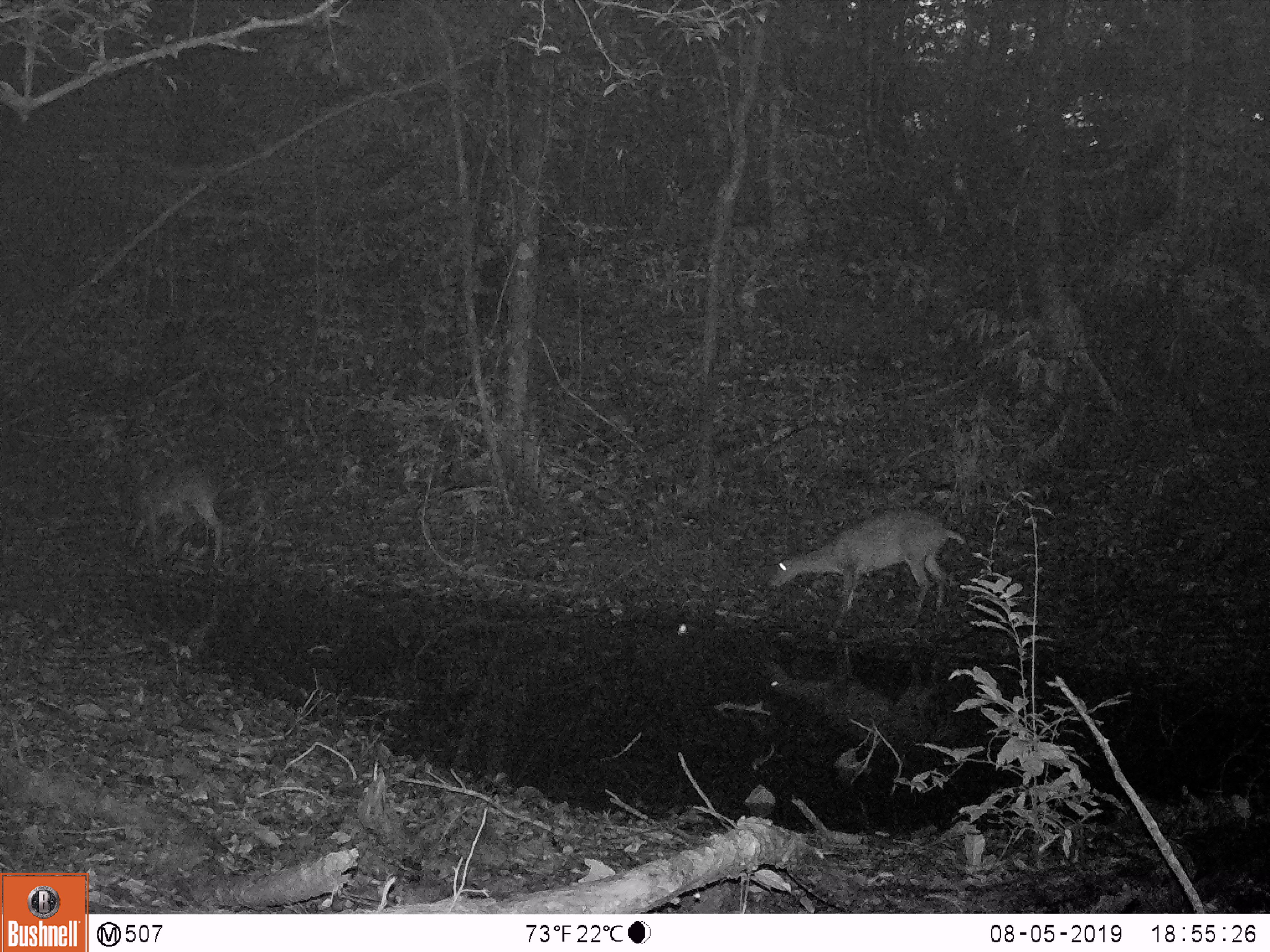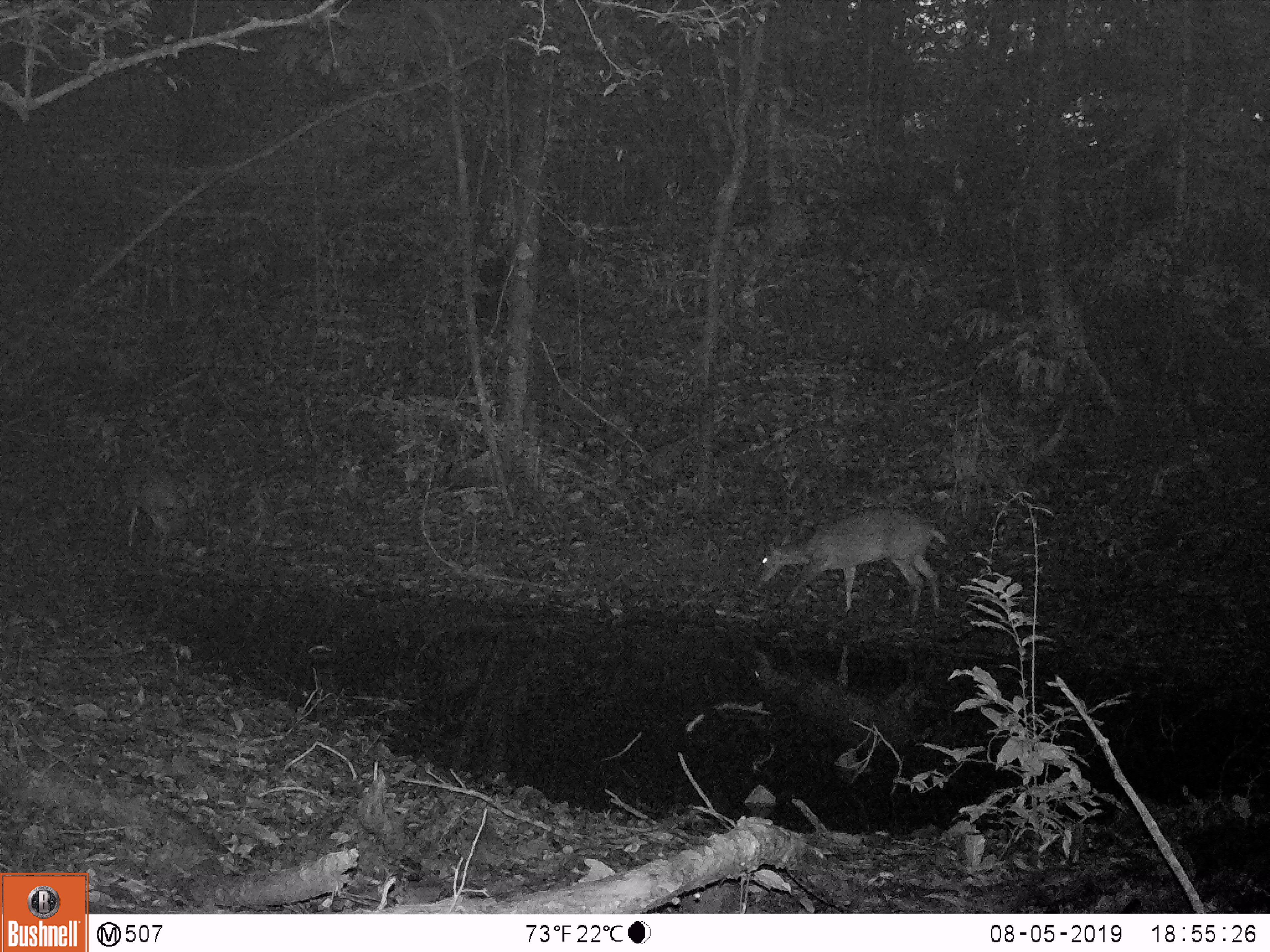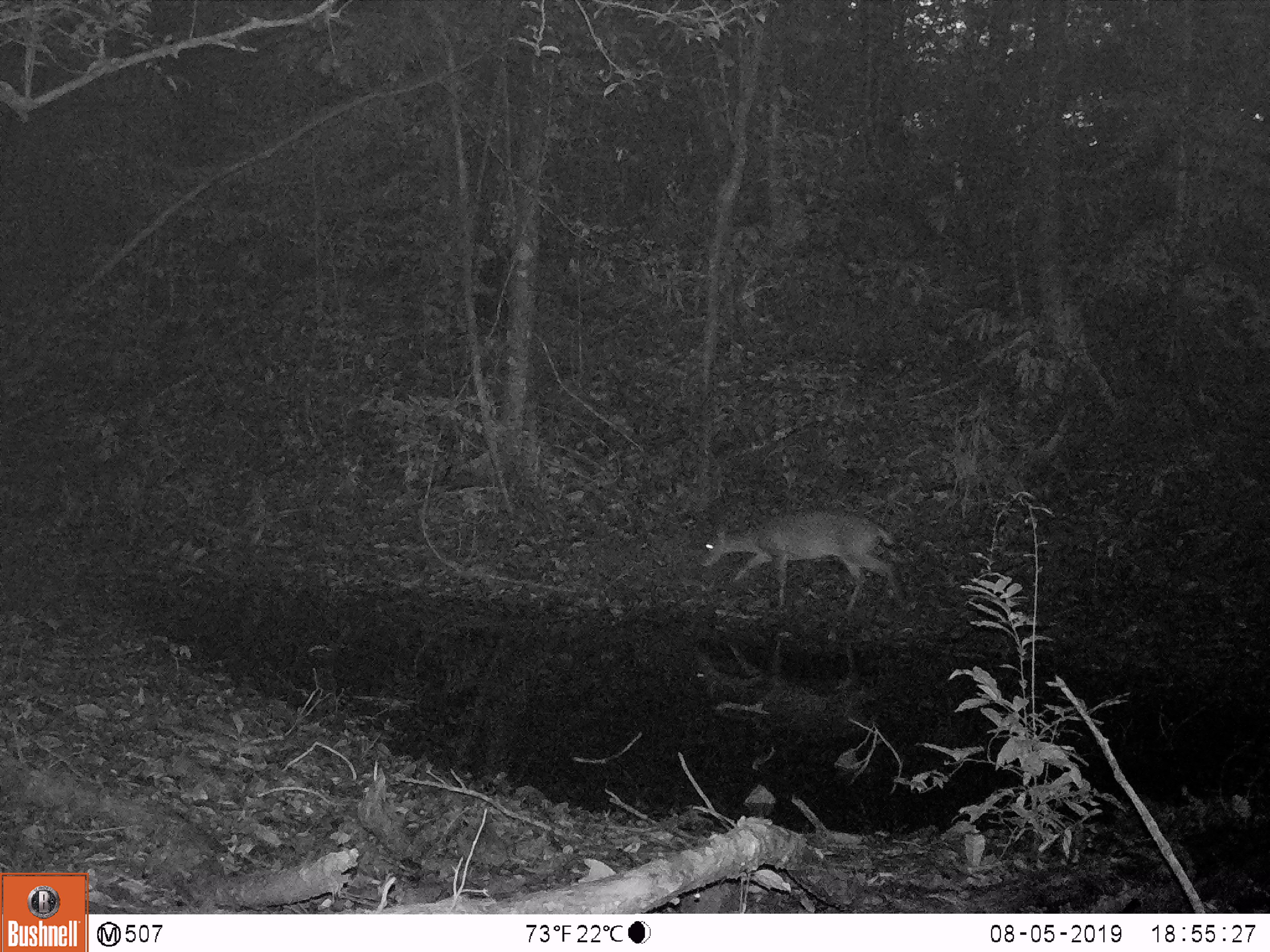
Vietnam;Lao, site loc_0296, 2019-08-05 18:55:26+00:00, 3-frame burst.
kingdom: Animalia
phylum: Chordata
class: Mammalia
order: Artiodactyla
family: Cervidae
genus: Muntiacus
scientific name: Muntiacus vuquangensis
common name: large-antlered muntjac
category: large antlered muntjac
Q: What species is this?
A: Large antlered muntjac (large-antlered muntjac) (Muntiacus vuquangensis).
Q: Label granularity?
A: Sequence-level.